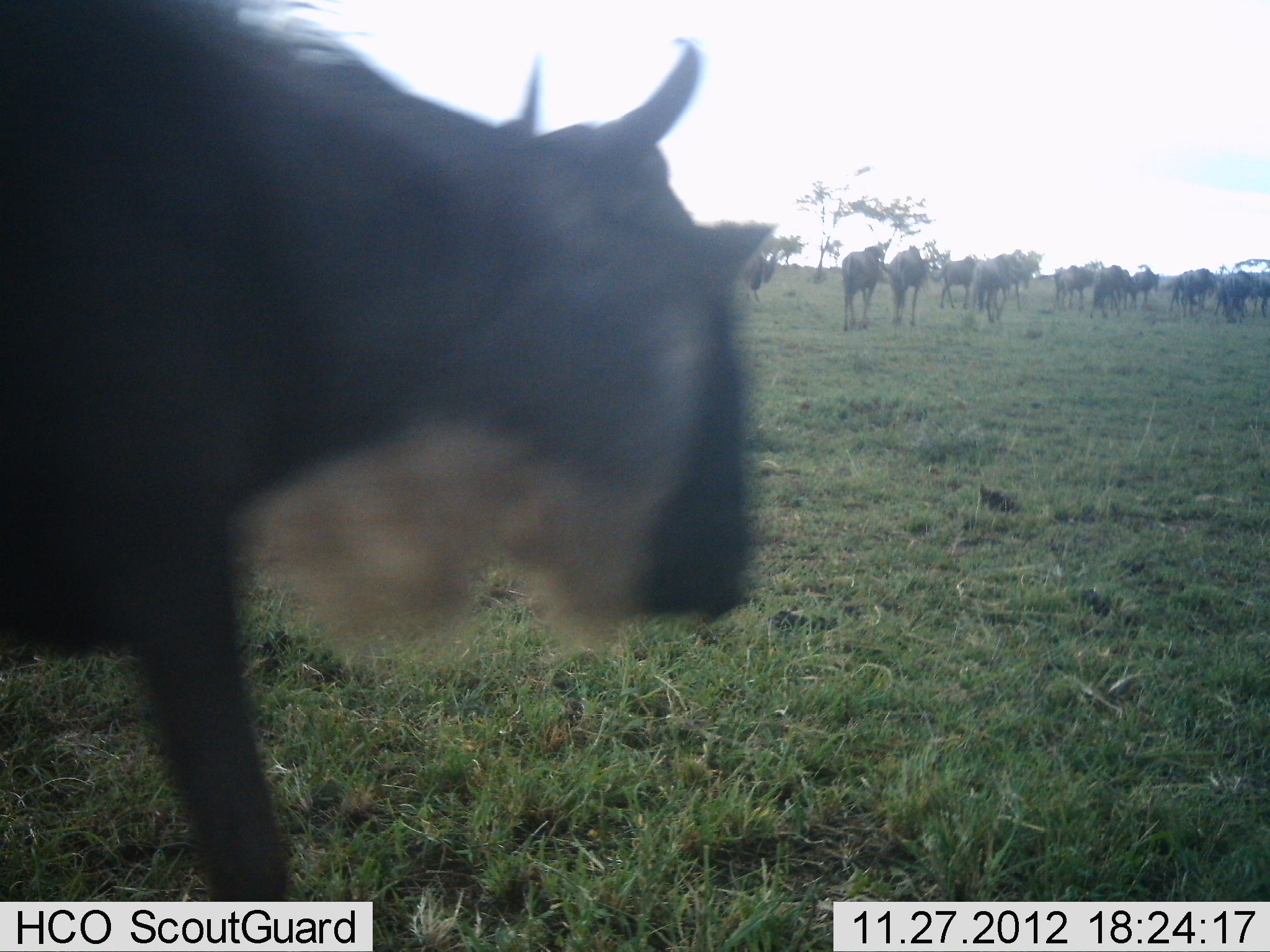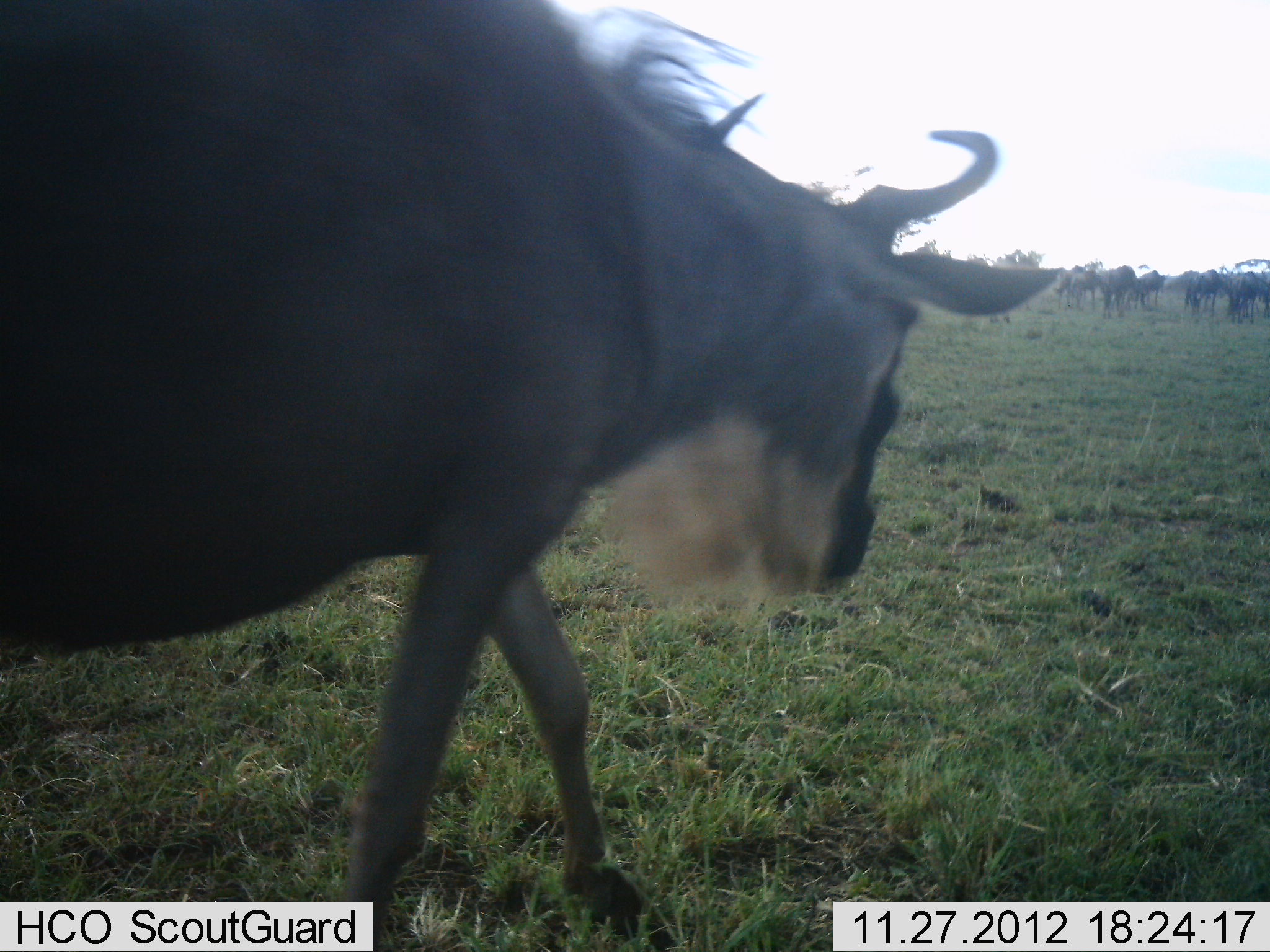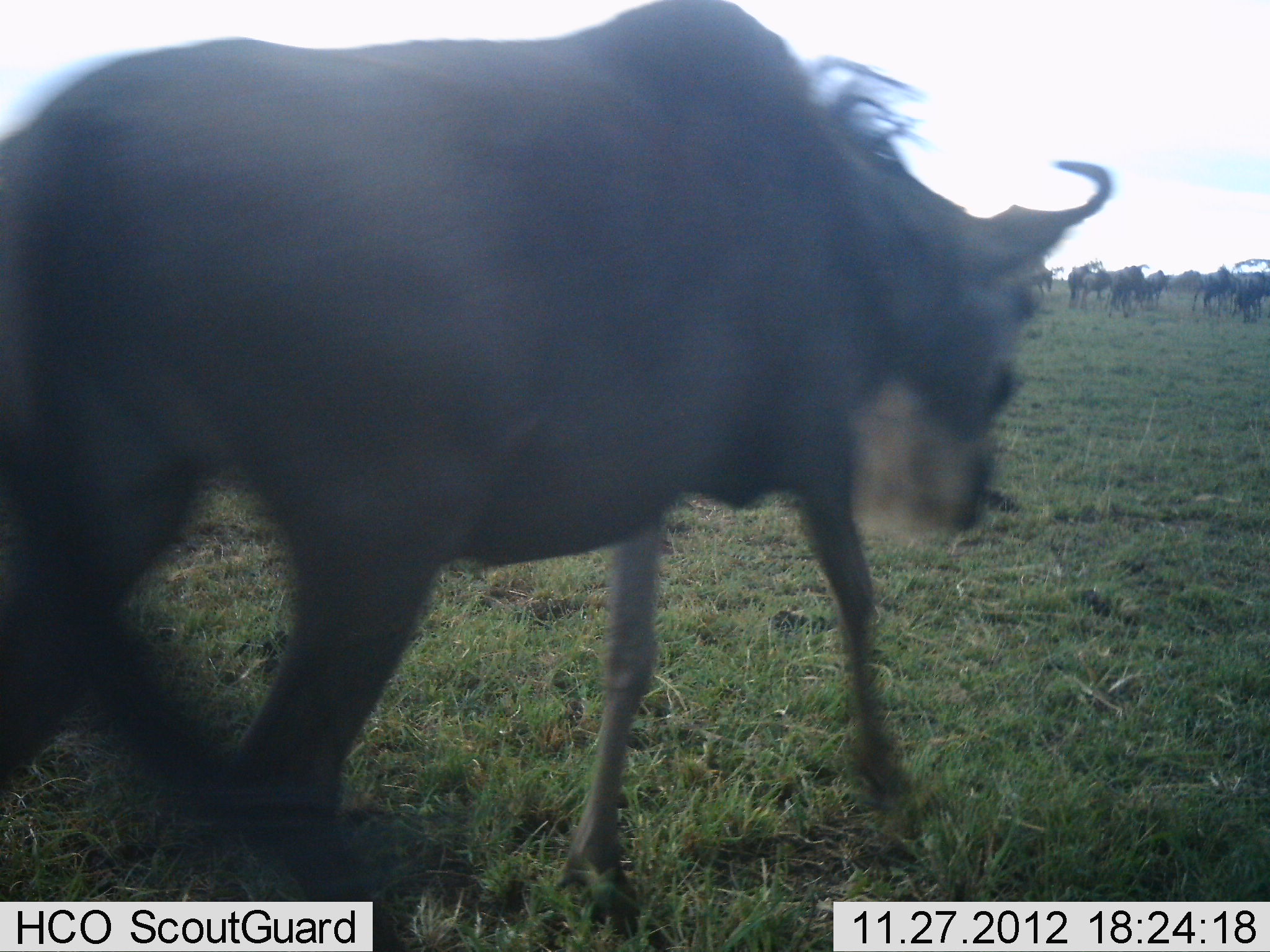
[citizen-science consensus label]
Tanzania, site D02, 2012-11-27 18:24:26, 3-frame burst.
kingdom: Animalia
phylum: Chordata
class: Mammalia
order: Artiodactyla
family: Bovidae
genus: Connochaetes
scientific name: Connochaetes taurinus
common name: blue wildebeest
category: wildebeest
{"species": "wildebeest (blue wildebeest) (Connochaetes taurinus)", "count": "11-50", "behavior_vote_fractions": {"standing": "24%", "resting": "0%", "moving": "100%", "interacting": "12%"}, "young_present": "0%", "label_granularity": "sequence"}